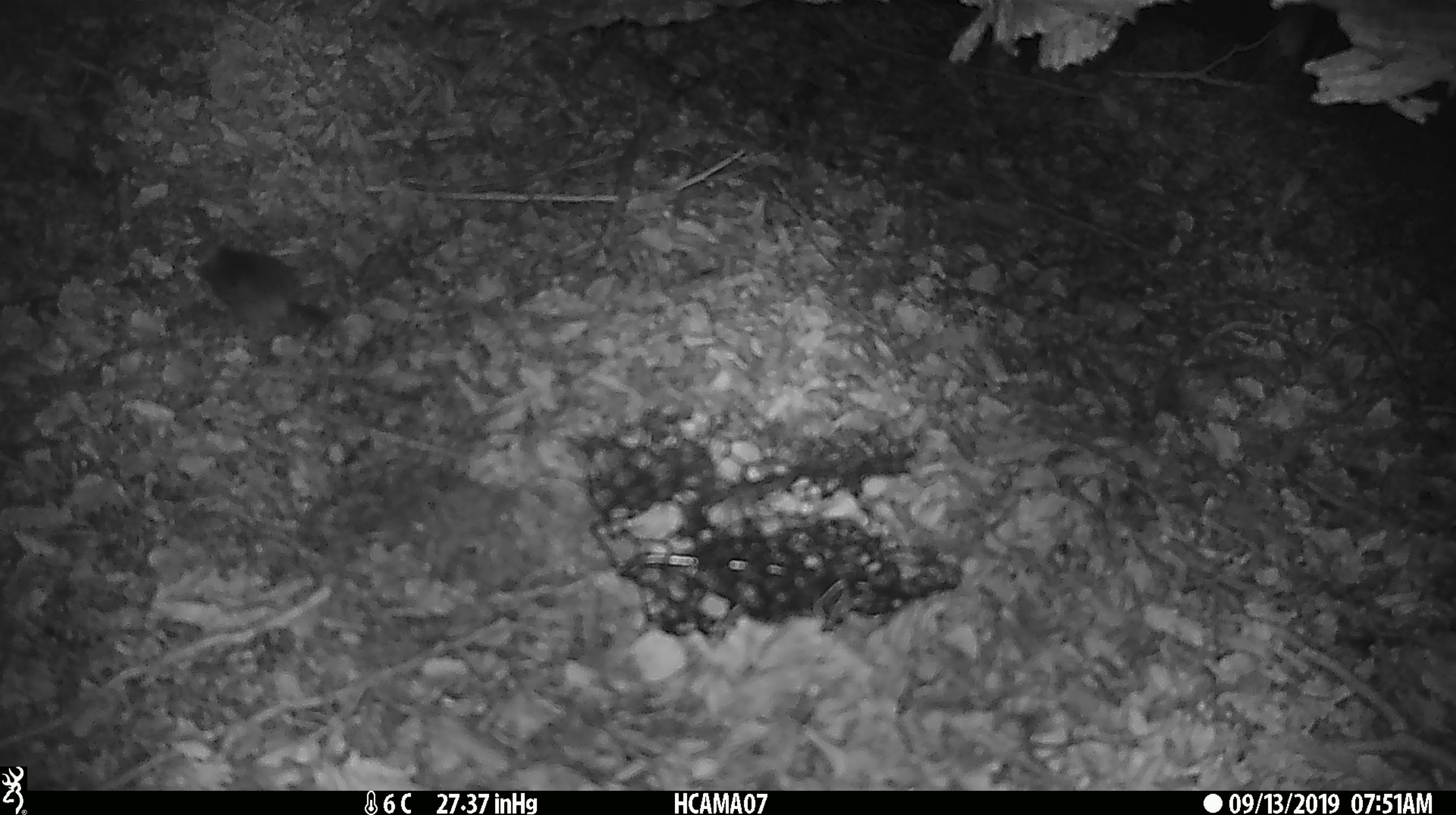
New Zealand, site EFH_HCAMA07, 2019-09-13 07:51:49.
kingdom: Animalia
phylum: Chordata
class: Mammalia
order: Rodentia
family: Muridae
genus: Mus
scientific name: Mus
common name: mouse